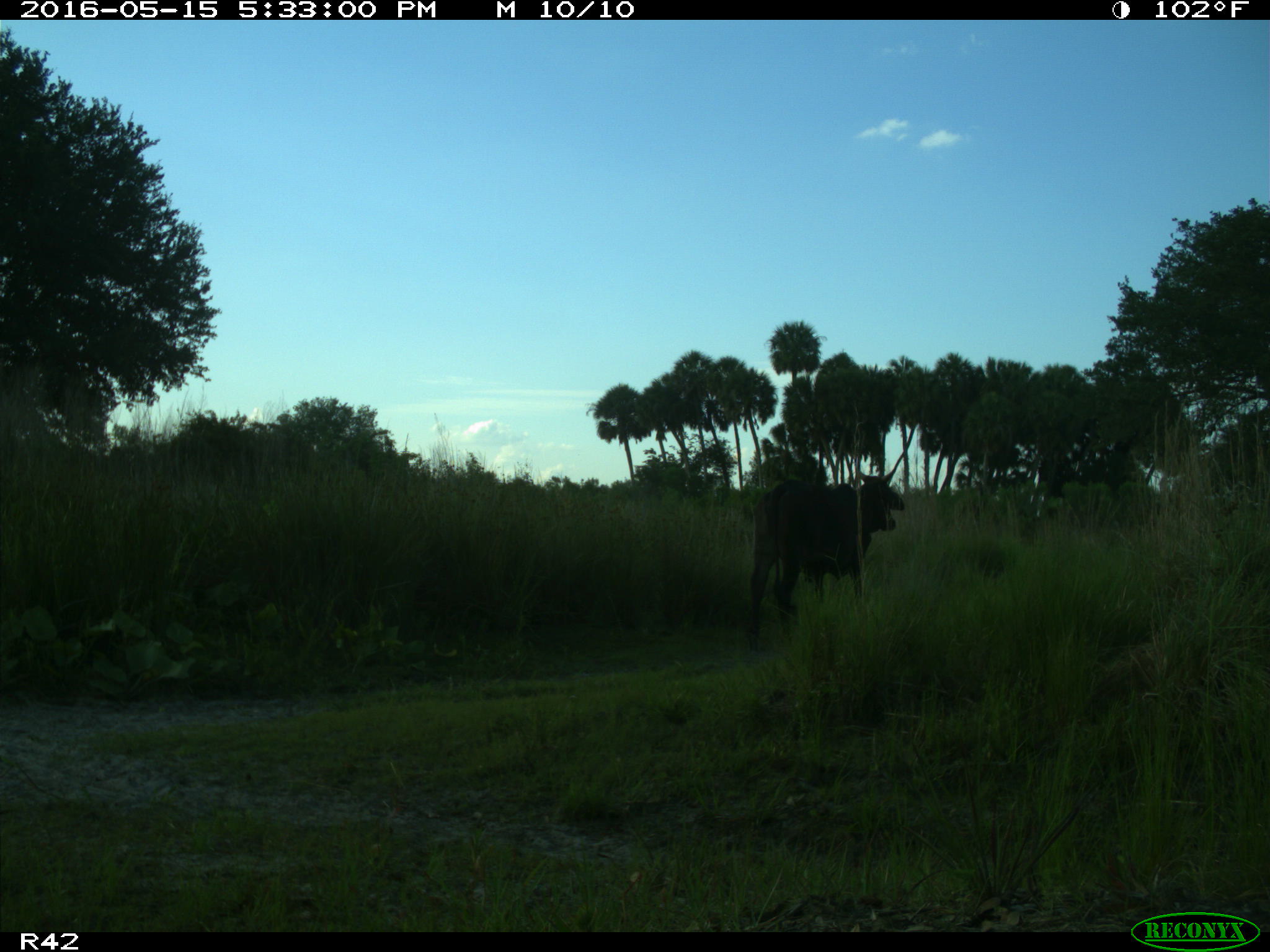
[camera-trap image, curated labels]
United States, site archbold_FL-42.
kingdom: Animalia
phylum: Chordata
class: Mammalia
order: Artiodactyla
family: Bovidae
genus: Bos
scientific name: Bos taurus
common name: domestic cow